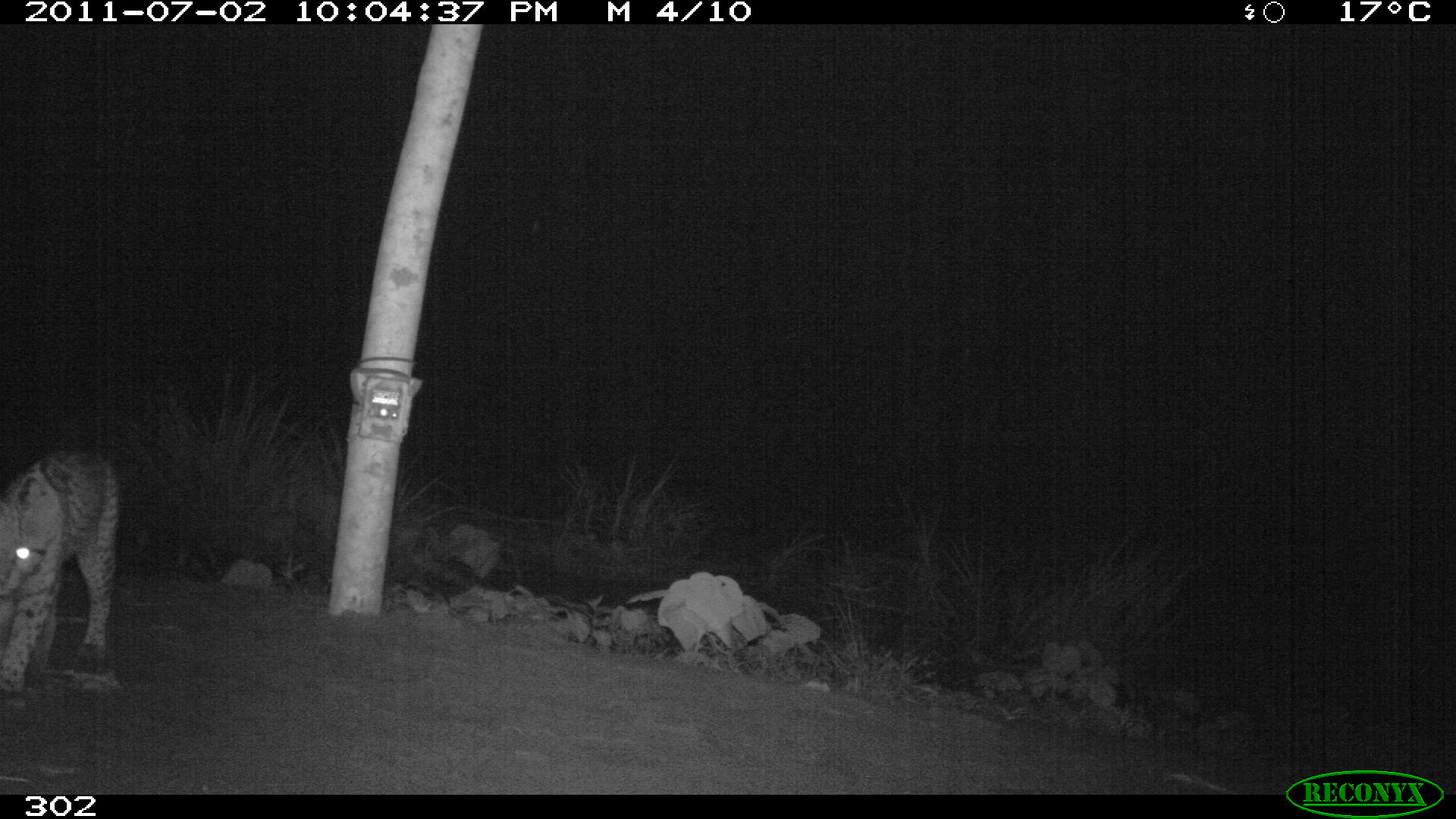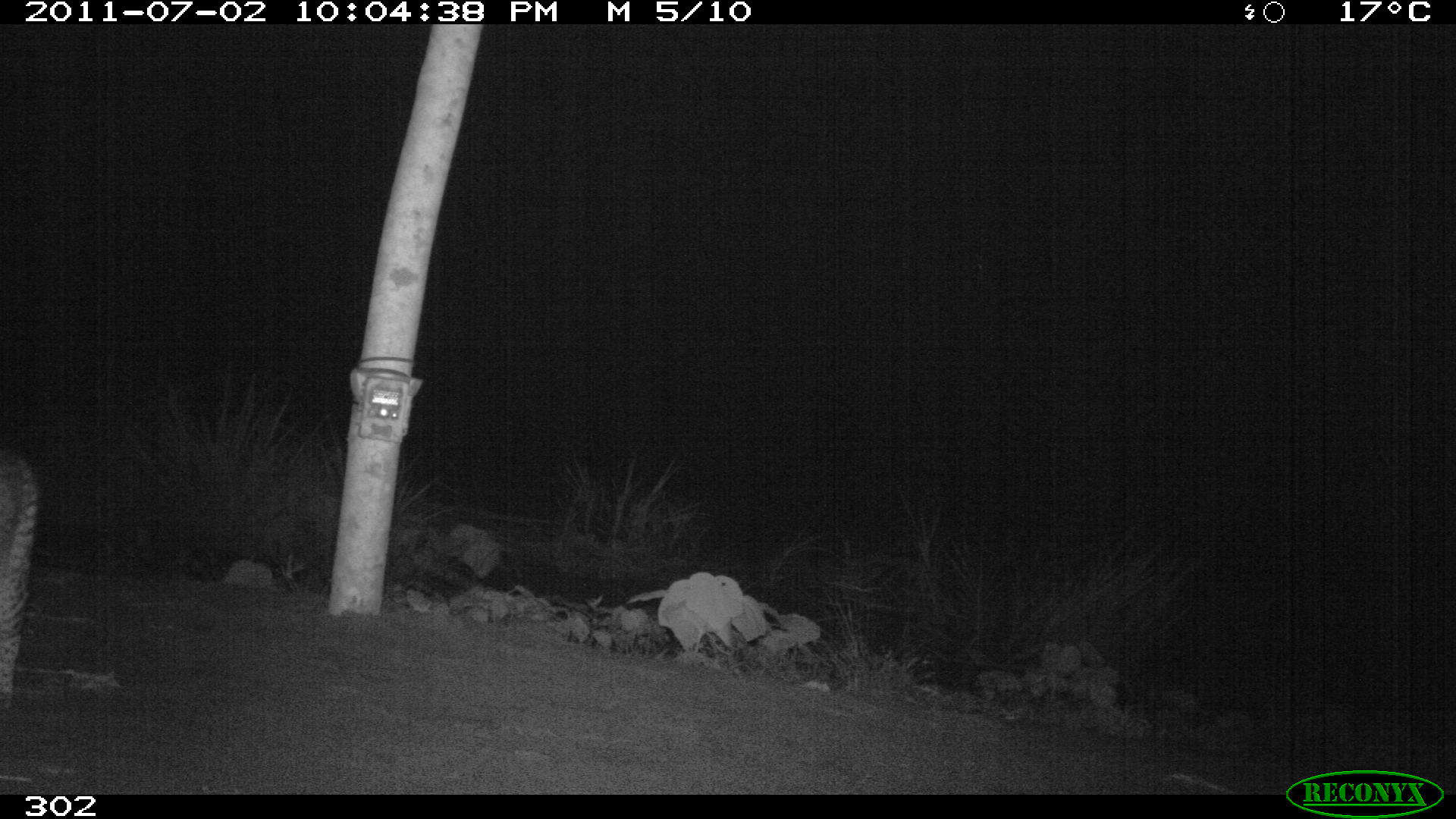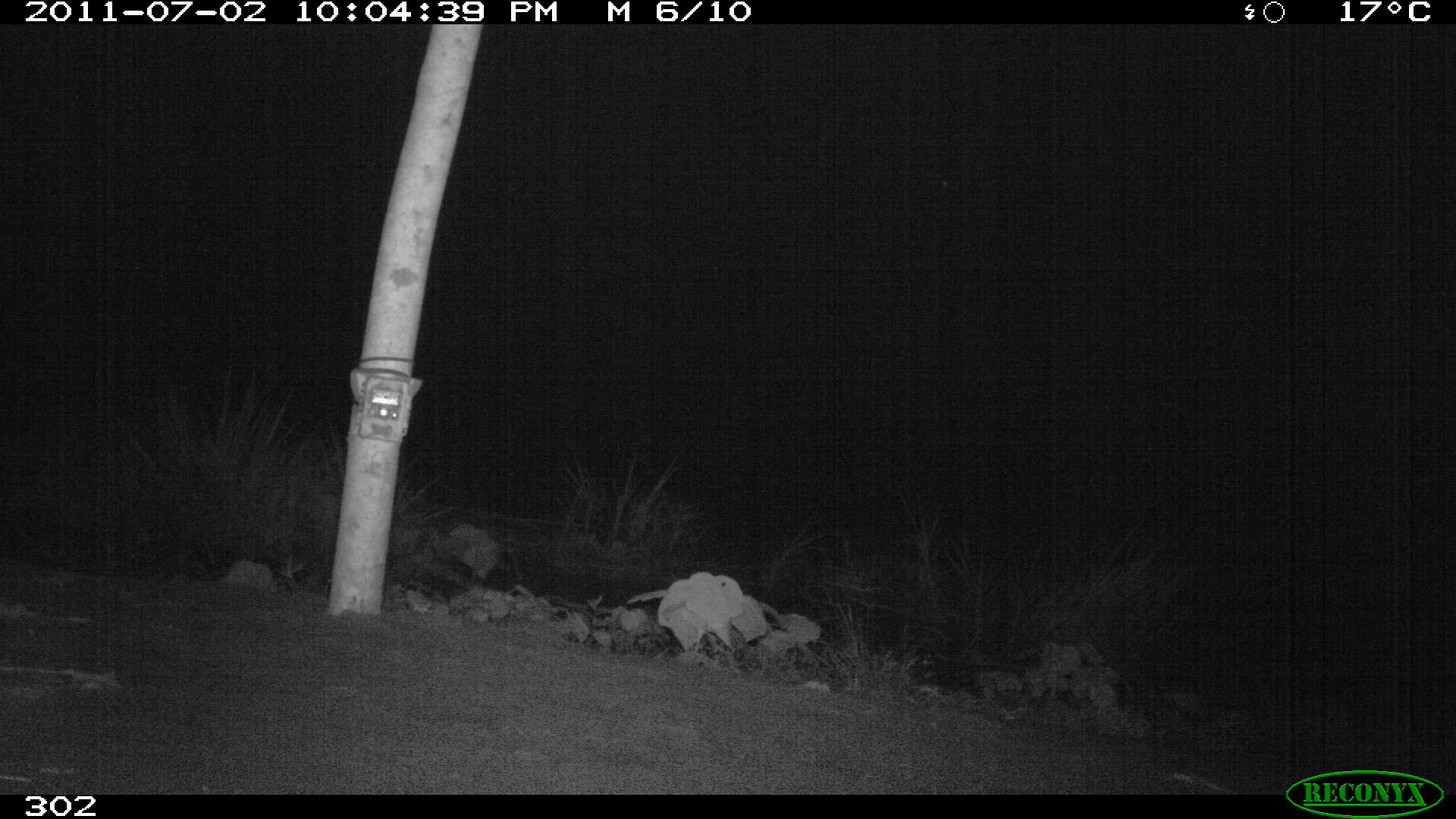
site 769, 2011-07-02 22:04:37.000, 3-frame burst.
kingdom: Animalia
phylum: Chordata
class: Mammalia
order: Carnivora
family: Felidae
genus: Leopardus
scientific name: Leopardus pardalis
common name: ocelot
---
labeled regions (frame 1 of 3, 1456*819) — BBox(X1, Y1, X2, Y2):
leopardus pardalis: BBox(0, 447, 123, 699)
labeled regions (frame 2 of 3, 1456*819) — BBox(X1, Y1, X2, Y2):
leopardus pardalis: BBox(0, 446, 41, 705)